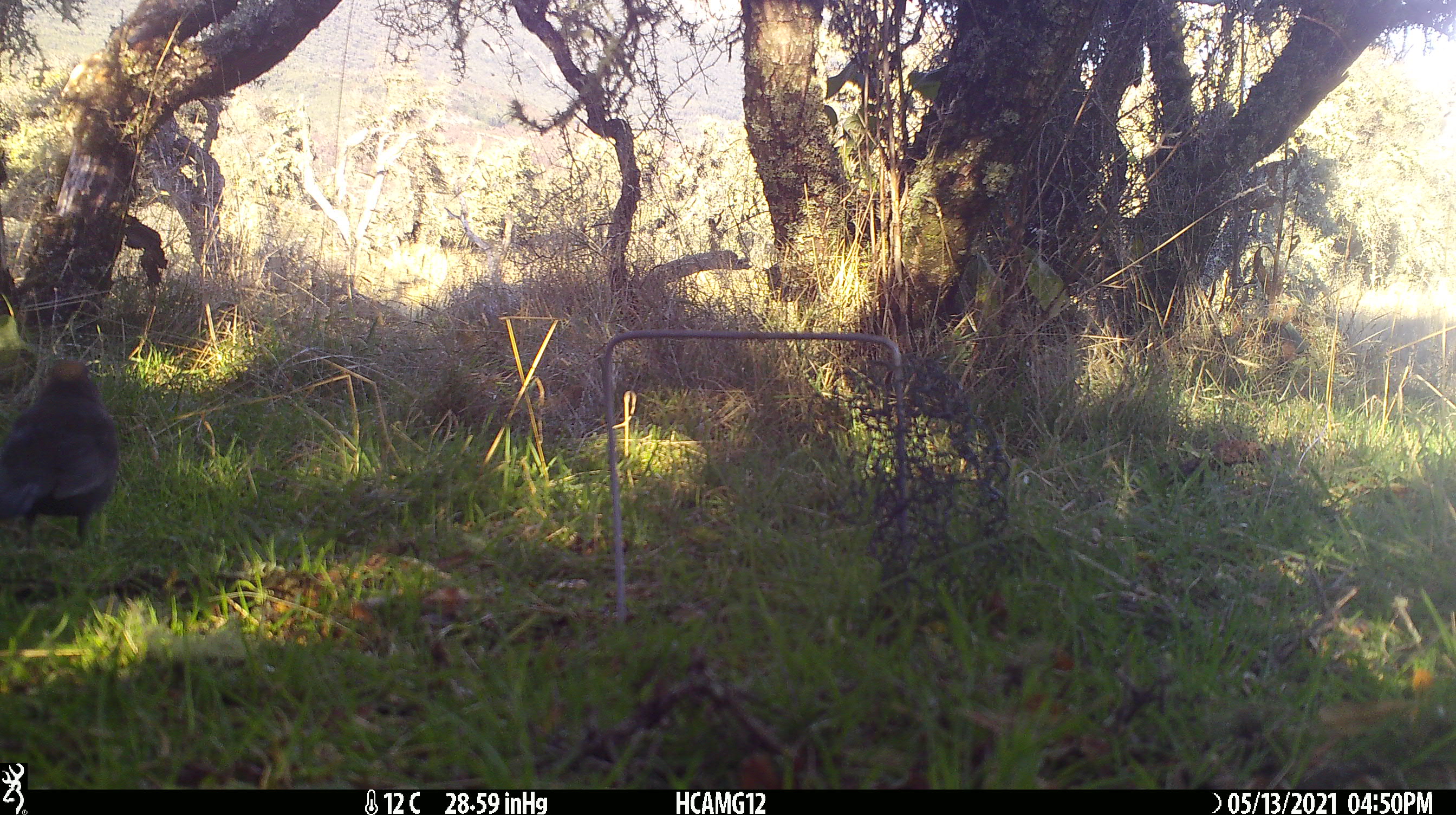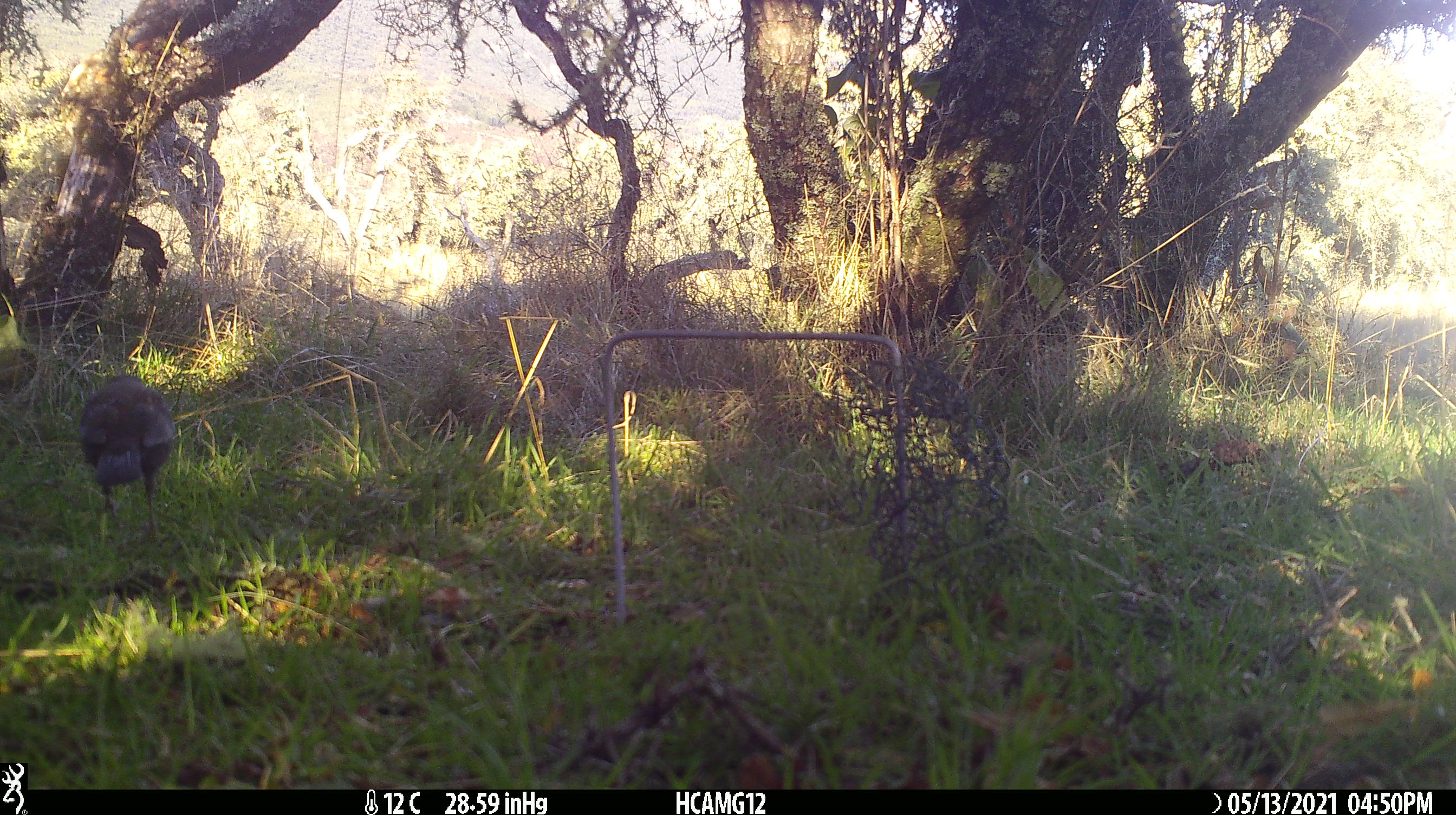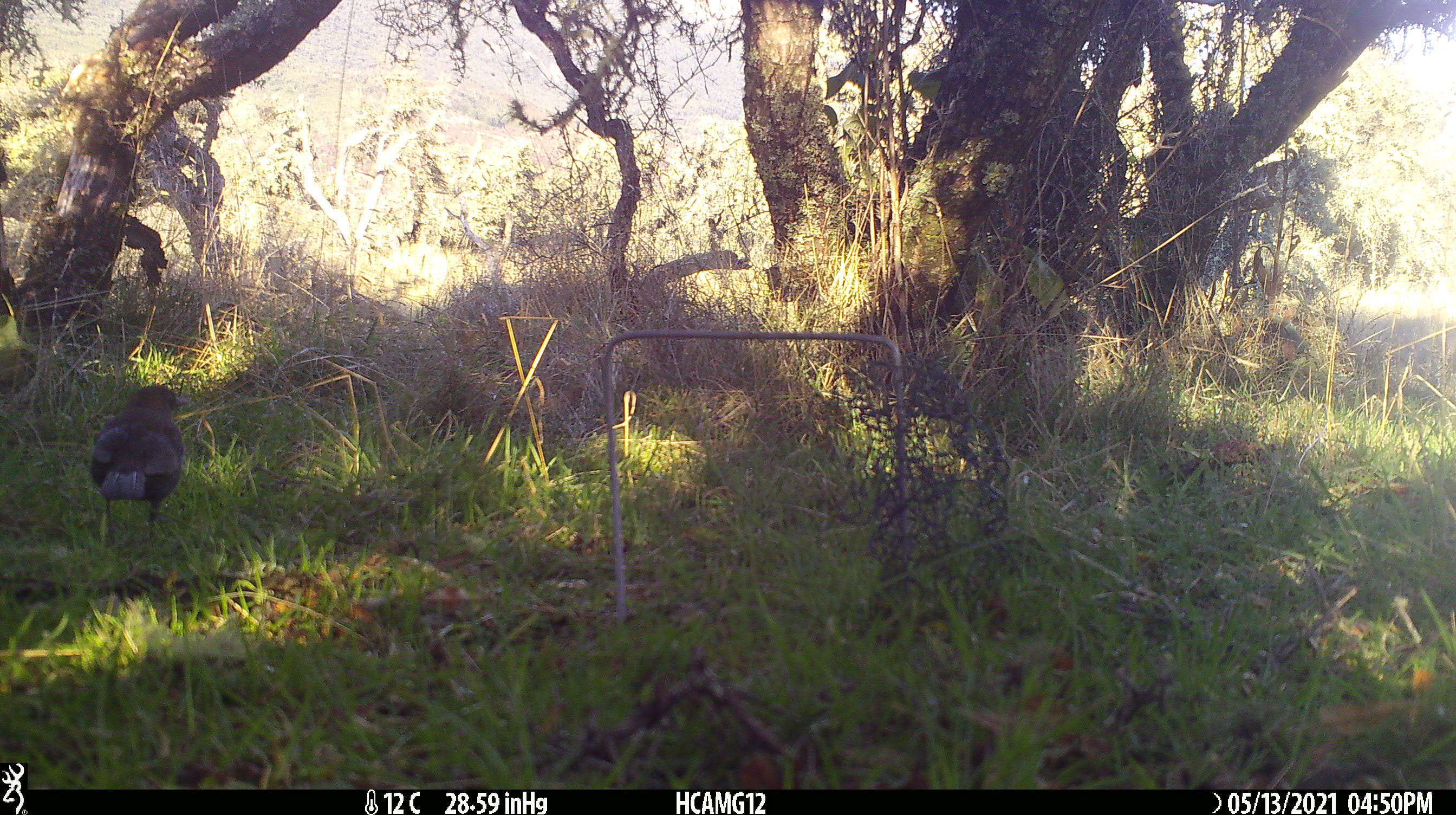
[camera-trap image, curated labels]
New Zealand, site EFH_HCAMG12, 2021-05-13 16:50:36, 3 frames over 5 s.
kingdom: Animalia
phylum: Chordata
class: Aves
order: Passeriformes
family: Turdidae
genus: Turdus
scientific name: Turdus merula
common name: eurasian blackbird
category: blackbird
Blackbird (eurasian blackbird) (Turdus merula).